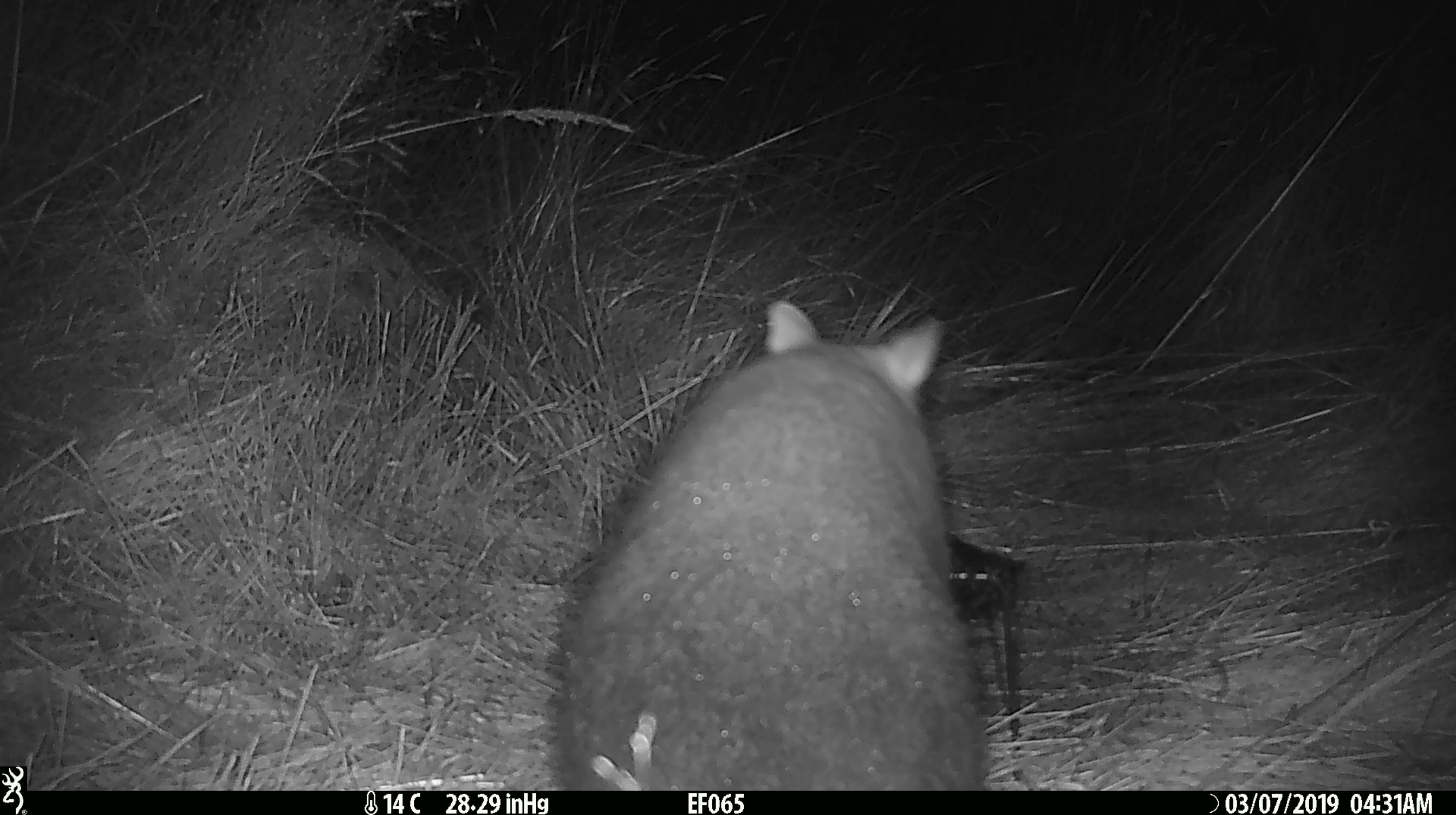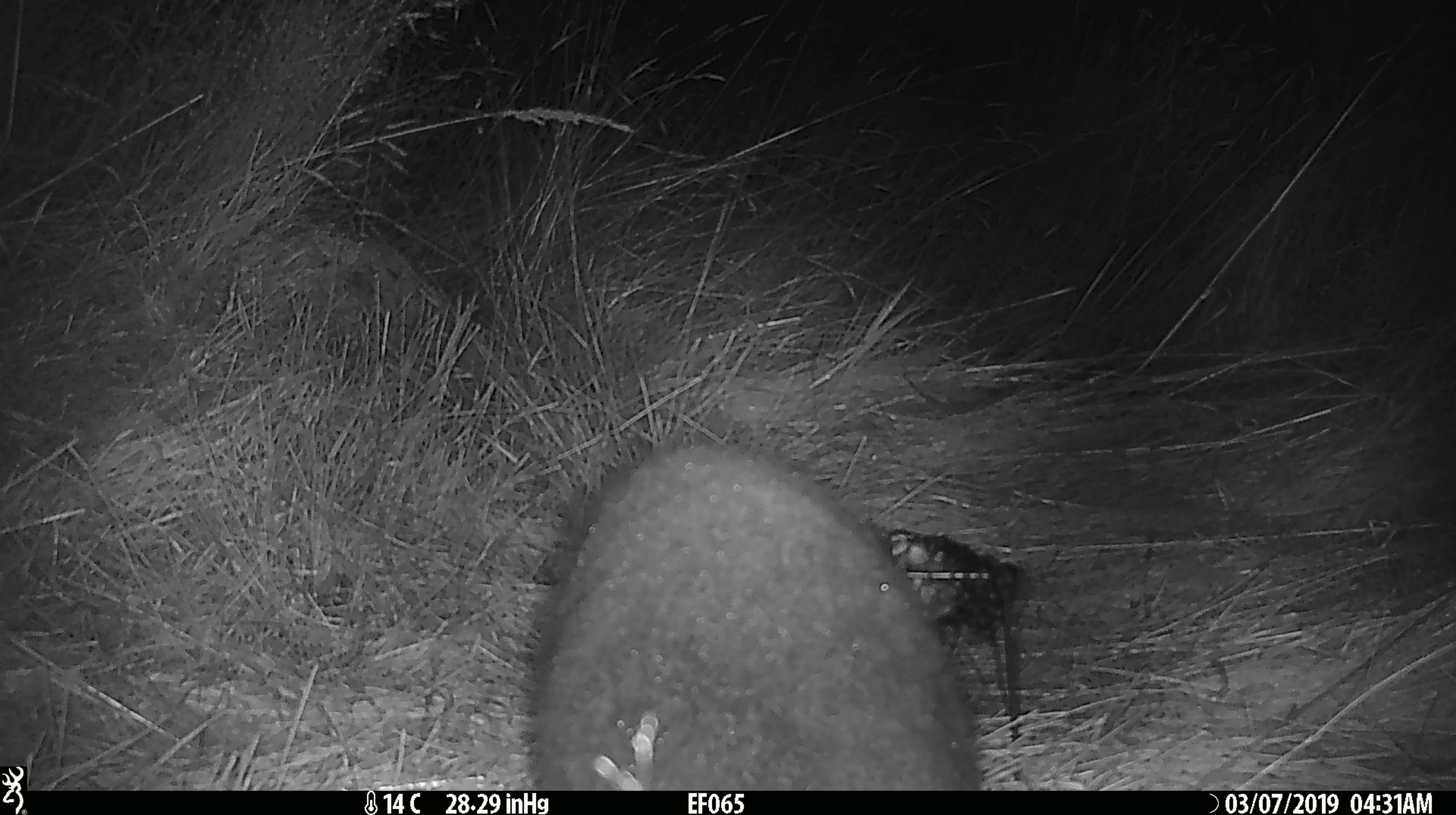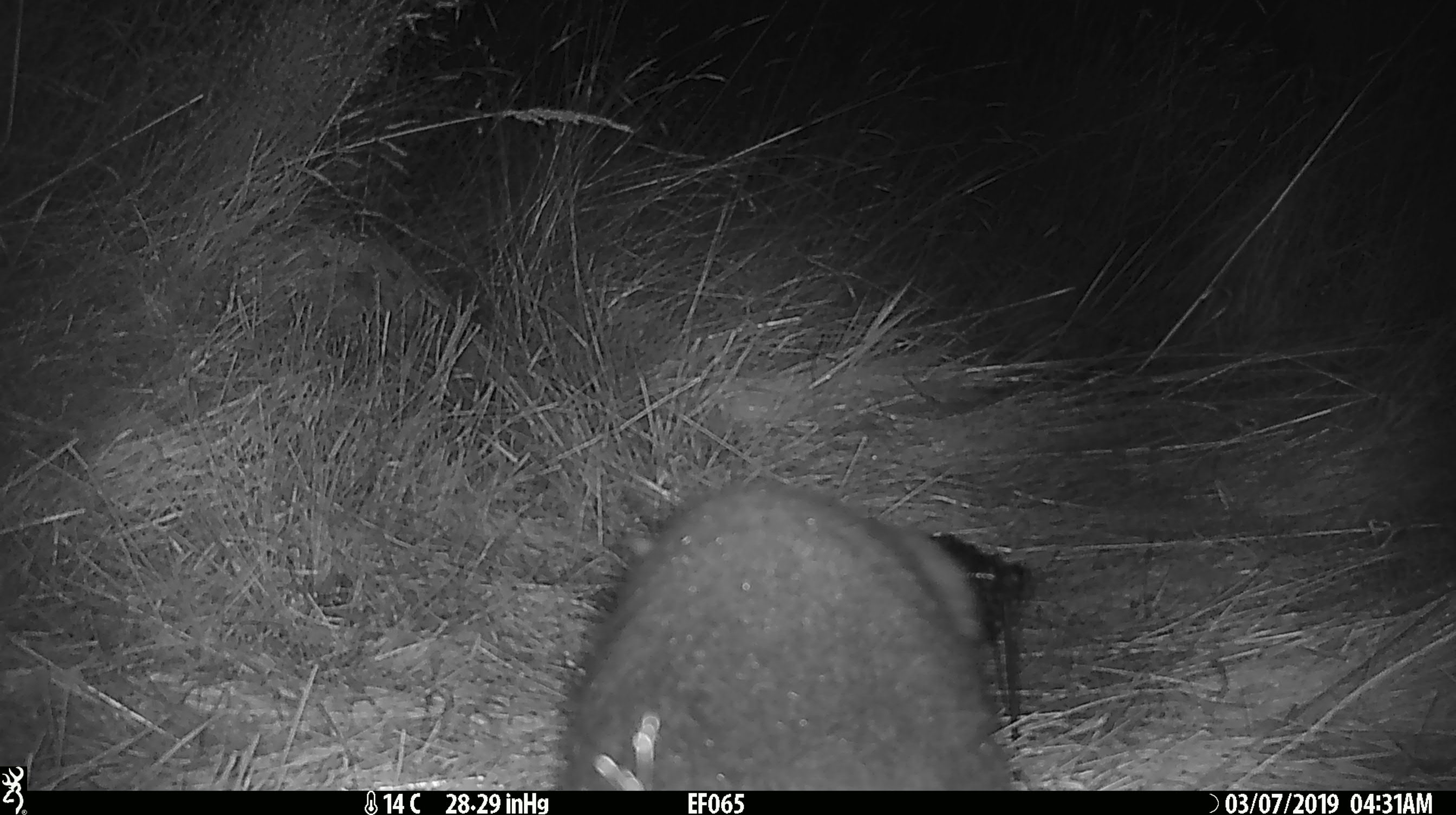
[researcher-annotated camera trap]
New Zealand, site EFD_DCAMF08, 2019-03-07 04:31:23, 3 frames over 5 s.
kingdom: Animalia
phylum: Chordata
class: Mammalia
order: Diprotodontia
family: Phalangeridae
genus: Trichosurus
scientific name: Trichosurus vulpecula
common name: common brushtail possum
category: possum